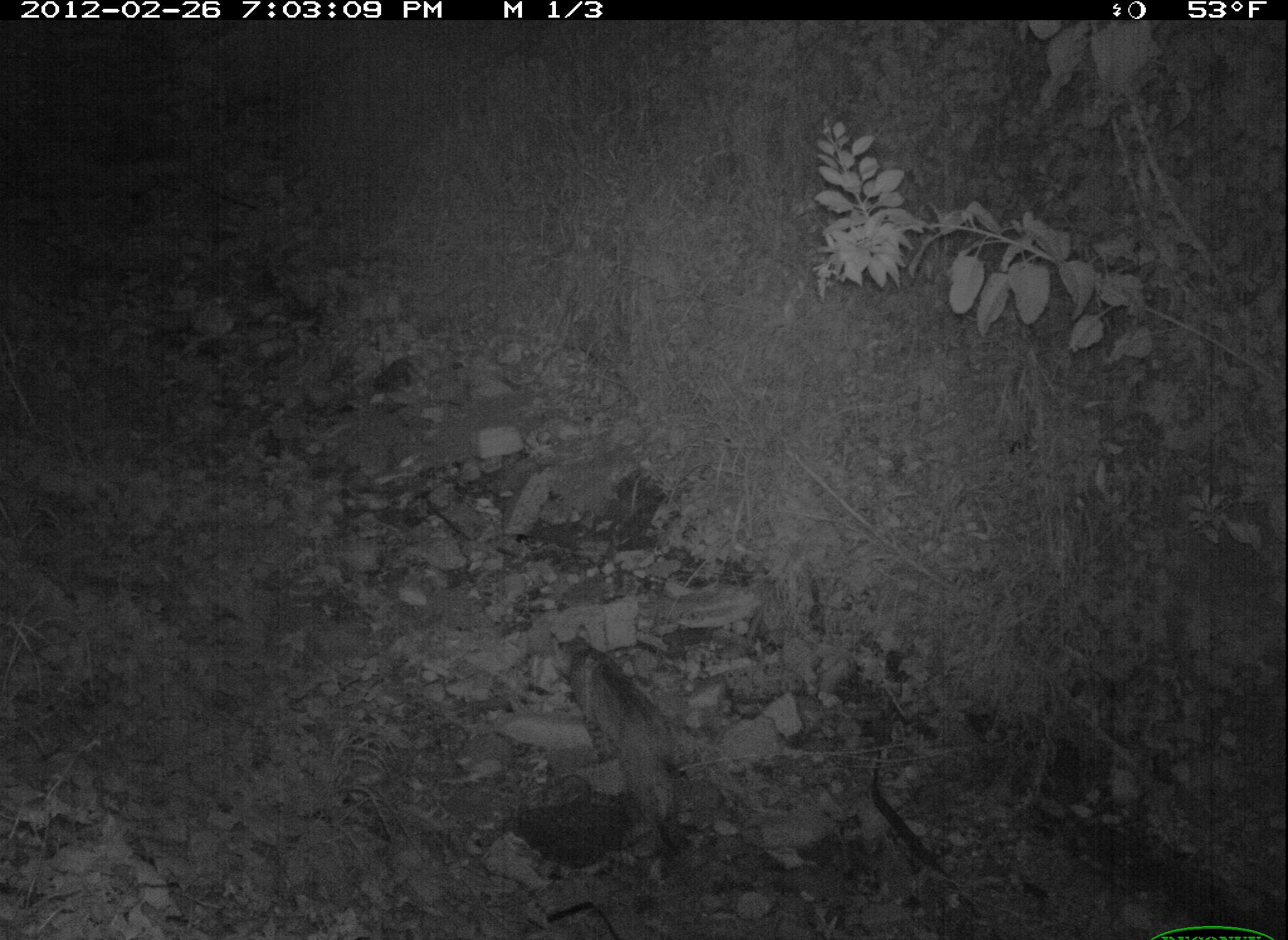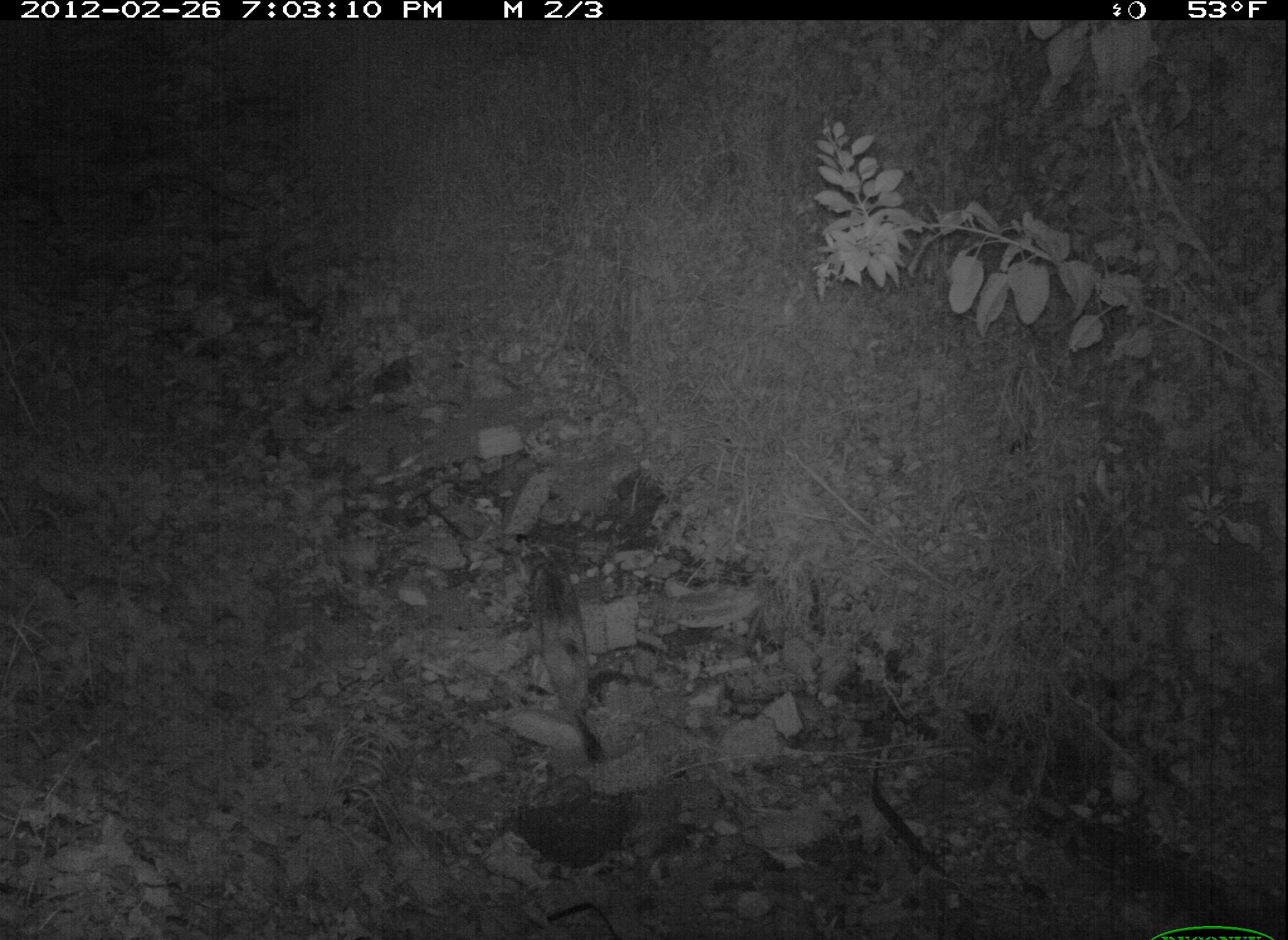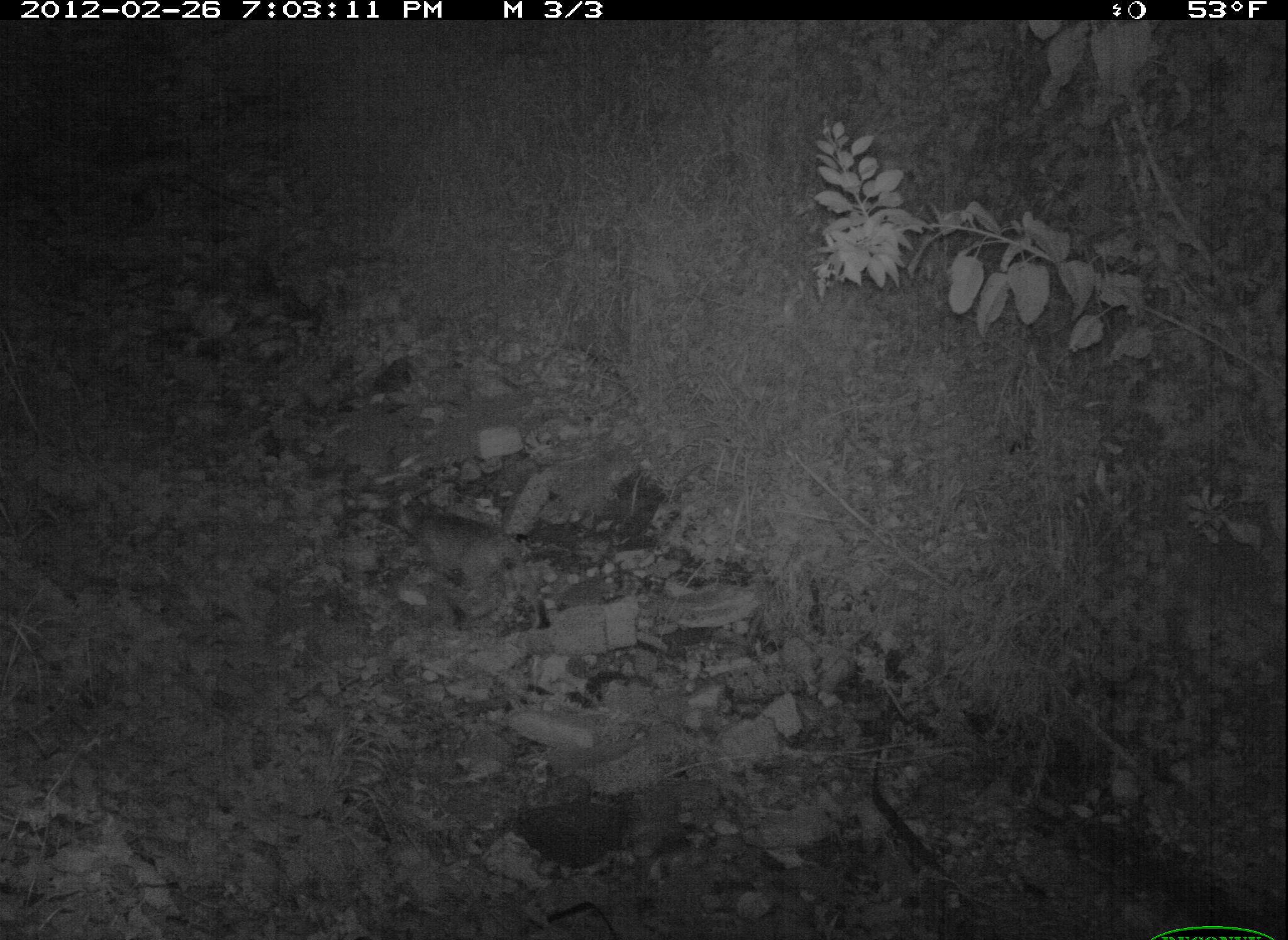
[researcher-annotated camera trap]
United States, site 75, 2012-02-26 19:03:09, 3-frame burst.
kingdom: Animalia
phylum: Chordata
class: Mammalia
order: Carnivora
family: Felidae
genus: Lynx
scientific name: Lynx rufus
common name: bobcat